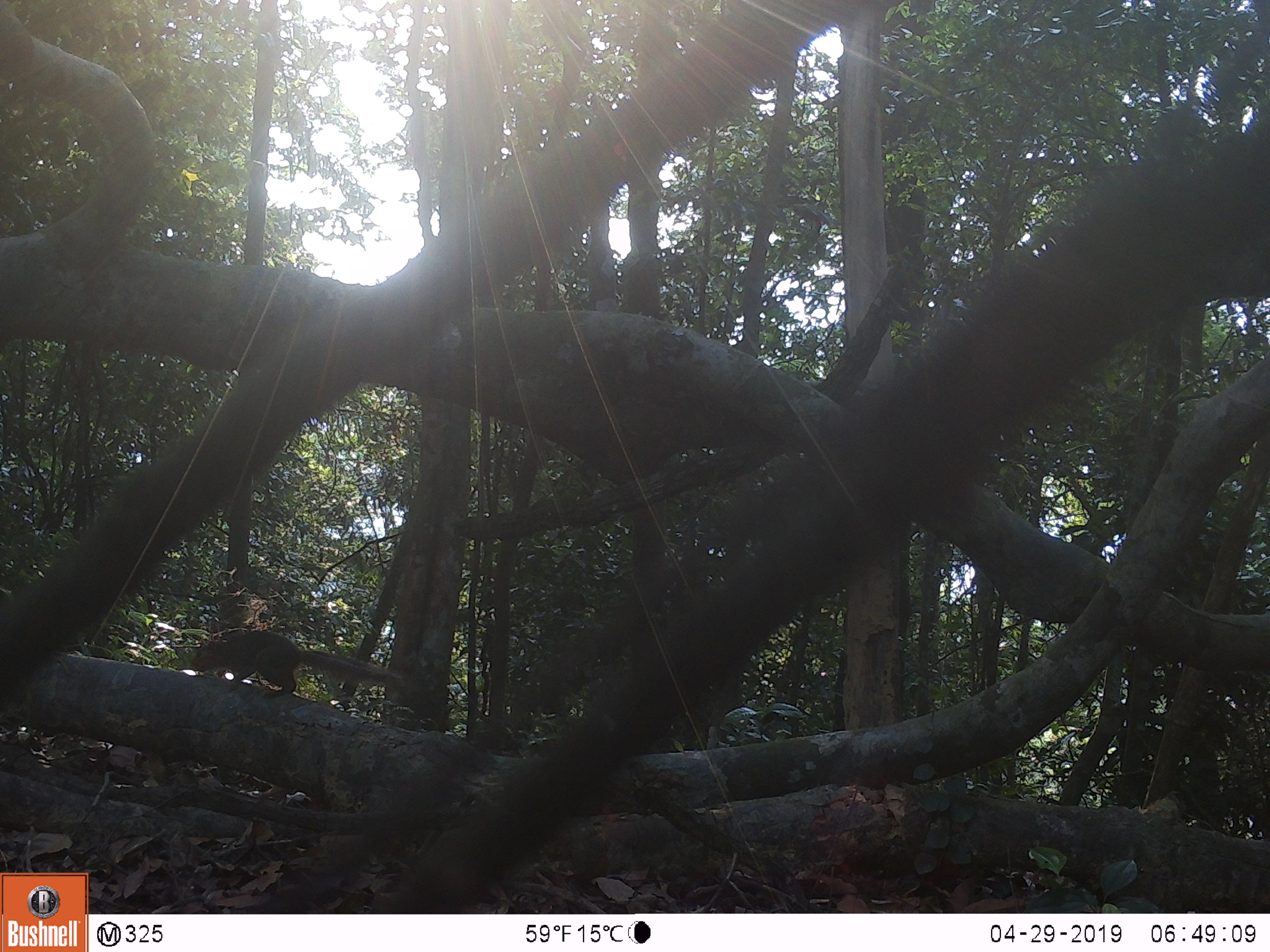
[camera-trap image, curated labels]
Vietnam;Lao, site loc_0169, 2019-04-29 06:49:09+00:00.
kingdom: Animalia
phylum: Chordata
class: Mammalia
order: Rodentia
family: Sciuridae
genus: Dremomys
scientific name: Dremomys rufigenis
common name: red-cheeked squirrel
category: red cheeked squirrel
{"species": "red cheeked squirrel (red-cheeked squirrel) (Dremomys rufigenis)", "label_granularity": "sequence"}